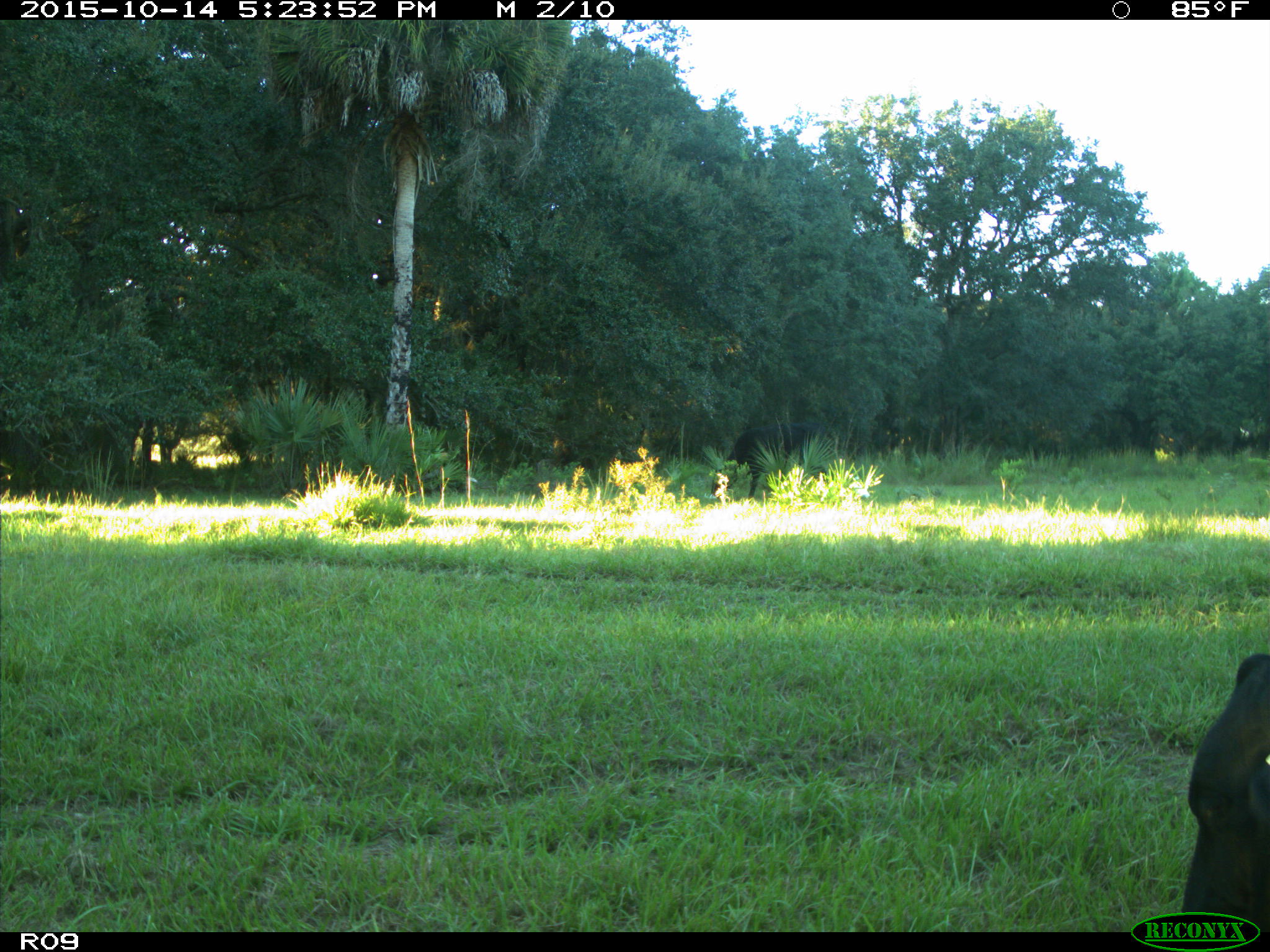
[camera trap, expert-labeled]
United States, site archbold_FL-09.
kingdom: Animalia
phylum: Chordata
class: Mammalia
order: Artiodactyla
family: Bovidae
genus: Bos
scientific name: Bos taurus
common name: domestic cow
Bos taurus (domestic cow).